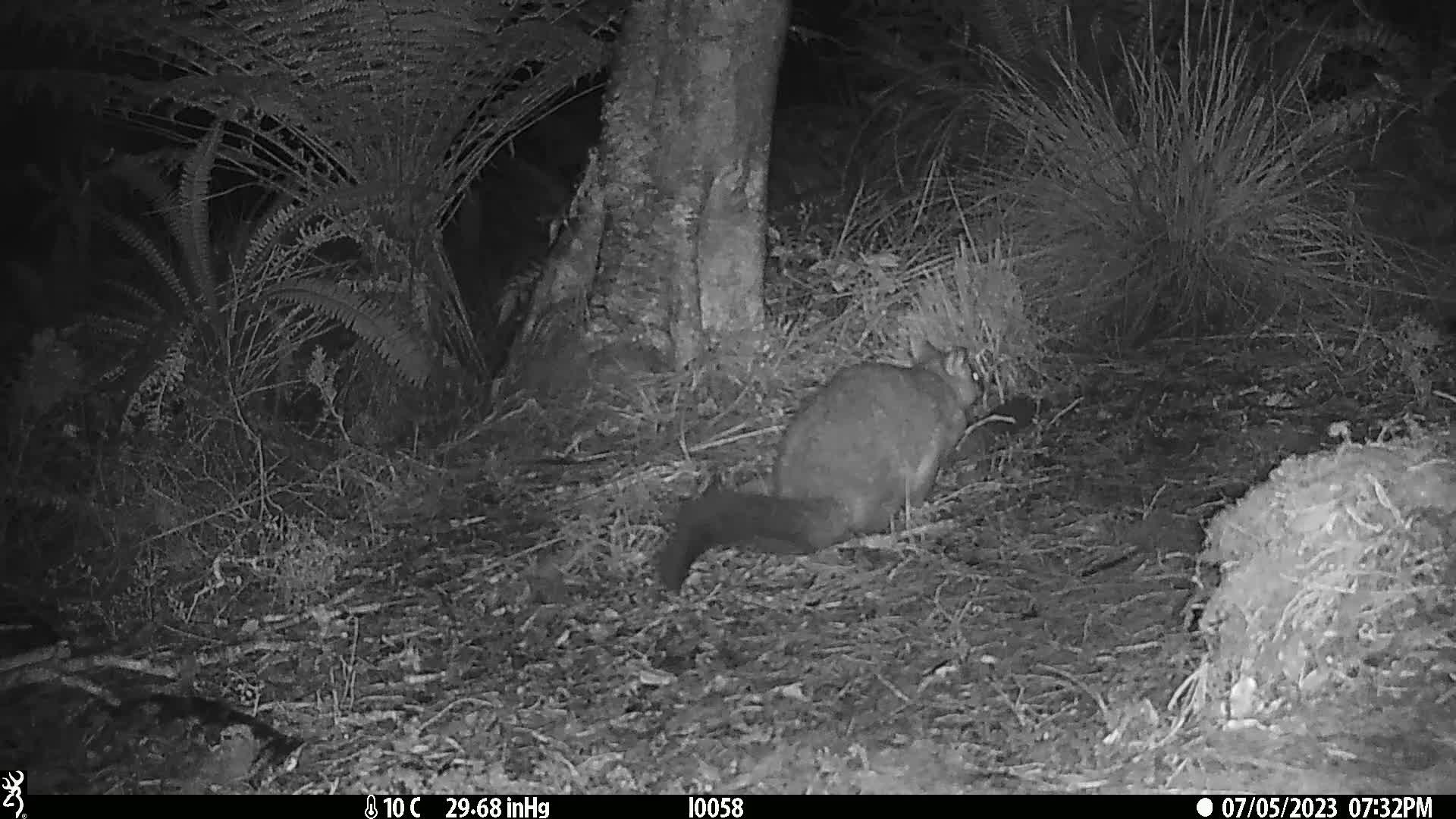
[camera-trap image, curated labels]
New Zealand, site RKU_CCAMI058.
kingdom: Animalia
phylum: Chordata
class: Mammalia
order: Diprotodontia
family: Phalangeridae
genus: Trichosurus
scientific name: Trichosurus vulpecula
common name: common brushtail possum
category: possum